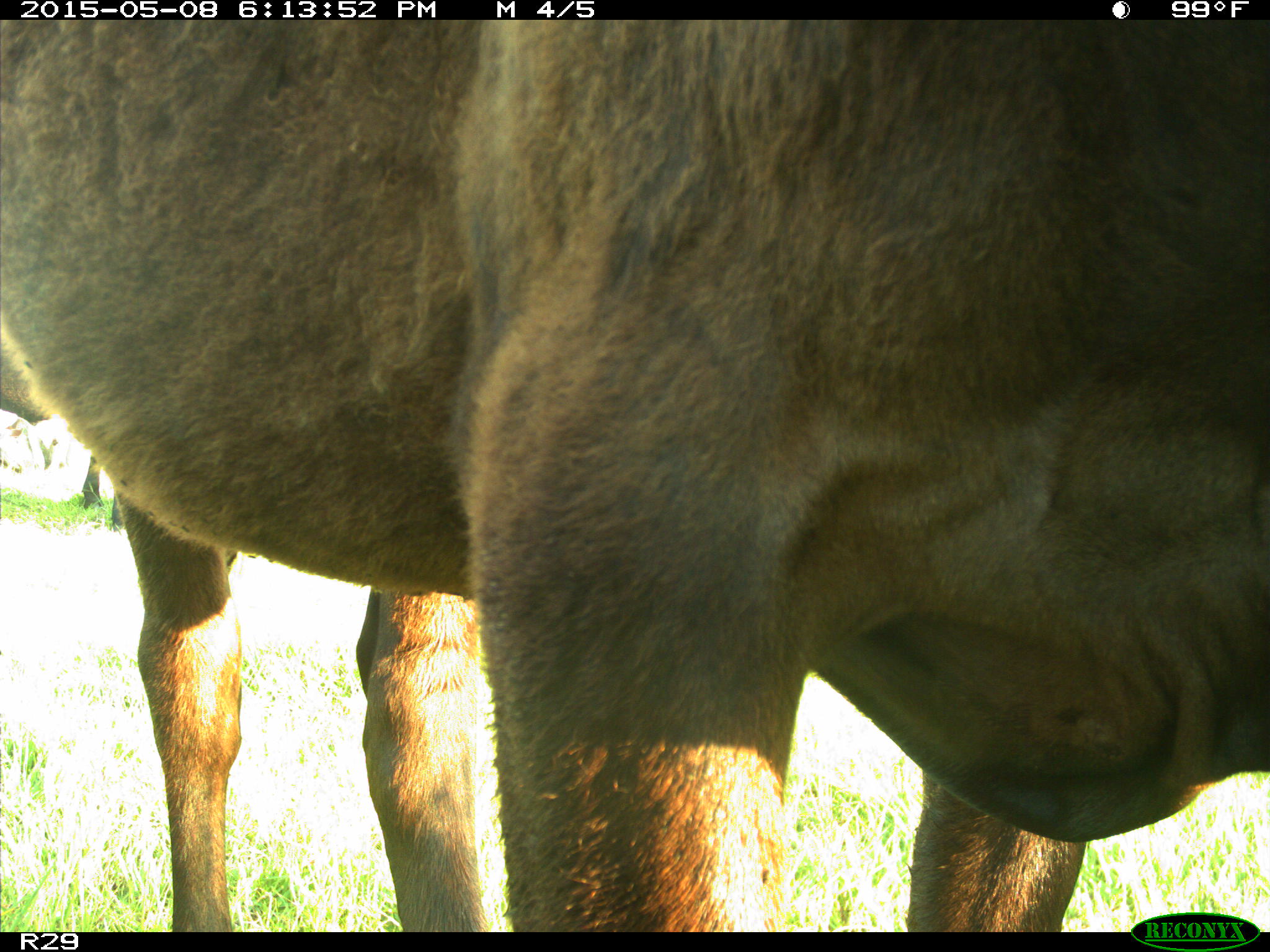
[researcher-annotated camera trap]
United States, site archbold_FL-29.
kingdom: Animalia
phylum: Chordata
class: Mammalia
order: Artiodactyla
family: Bovidae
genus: Bos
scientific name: Bos taurus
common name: domestic cow